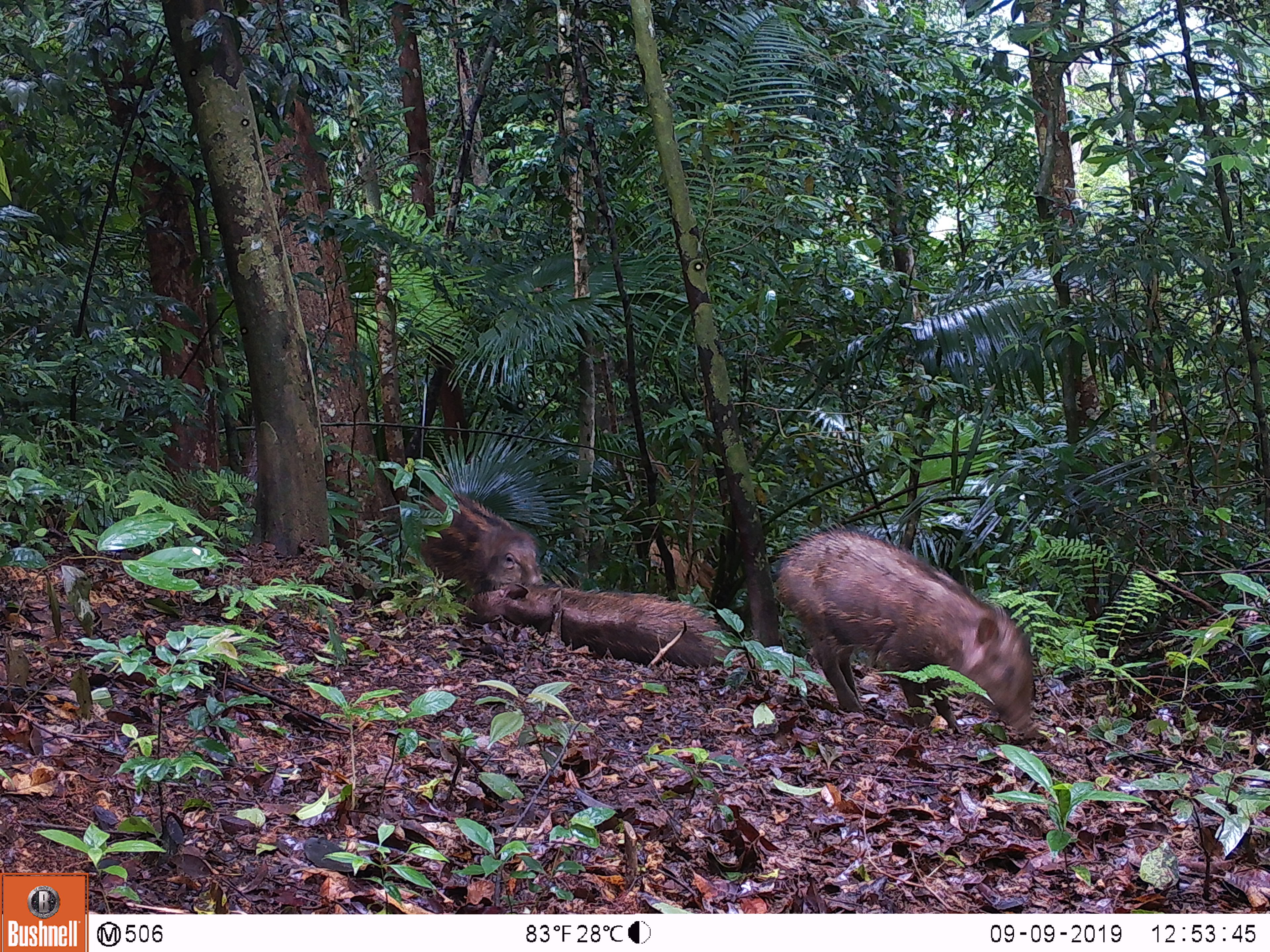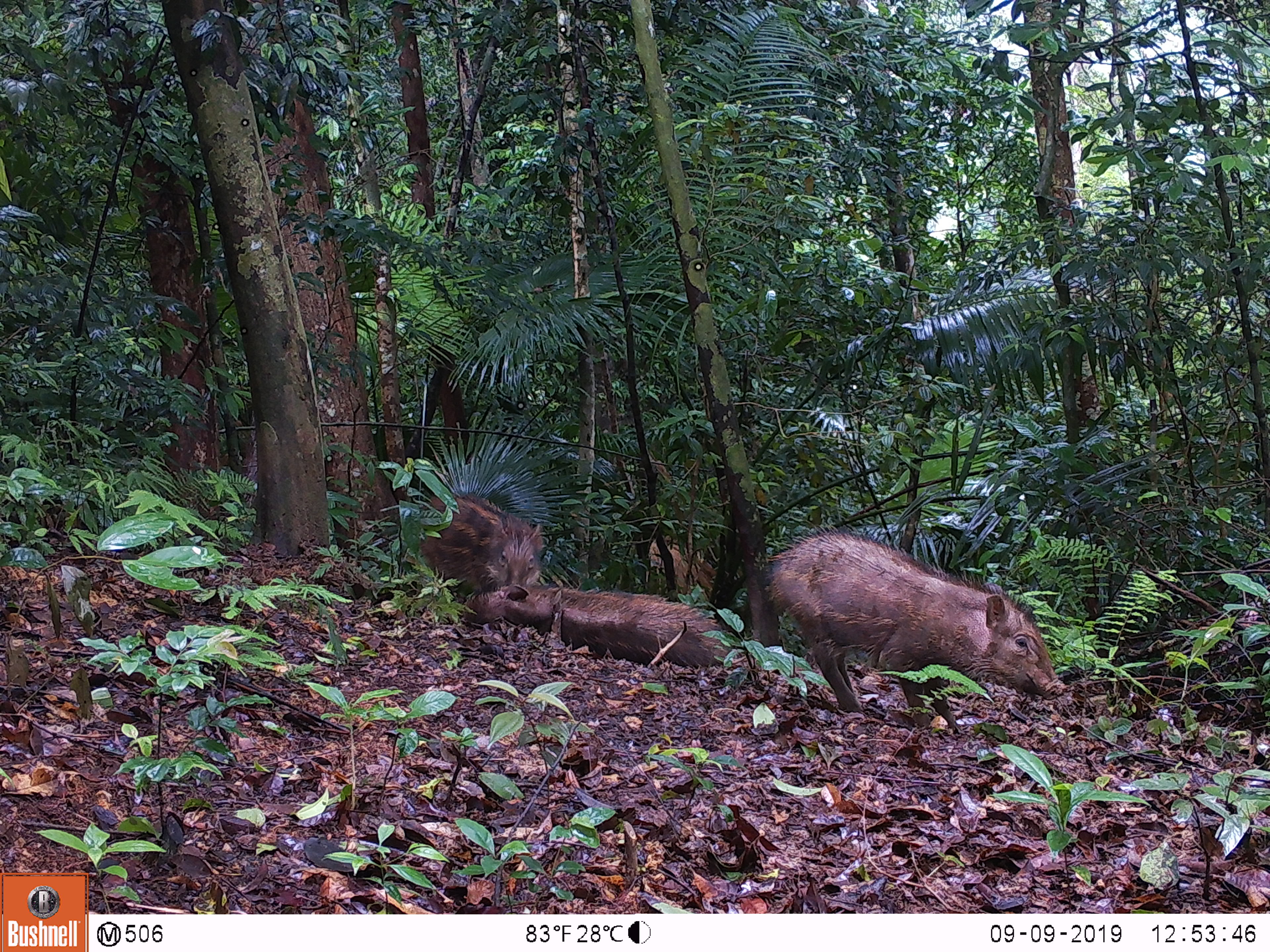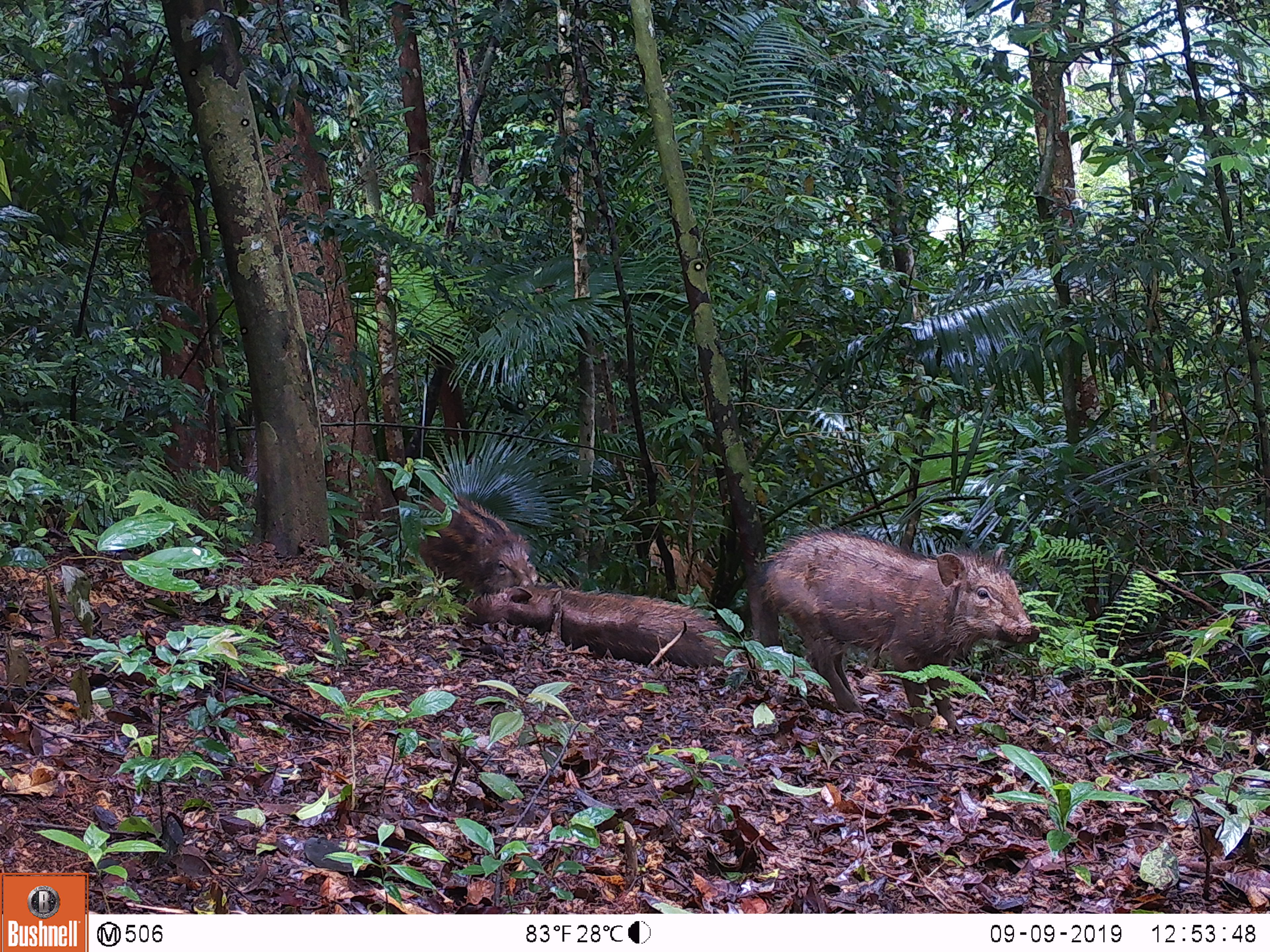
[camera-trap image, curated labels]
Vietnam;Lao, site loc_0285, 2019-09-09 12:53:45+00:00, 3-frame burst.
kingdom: Animalia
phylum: Chordata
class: Mammalia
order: Artiodactyla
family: Suidae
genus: Sus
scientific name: Sus scrofa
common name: eurasian wild pig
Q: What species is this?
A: Eurasian wild pig (Sus scrofa).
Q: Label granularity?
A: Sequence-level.